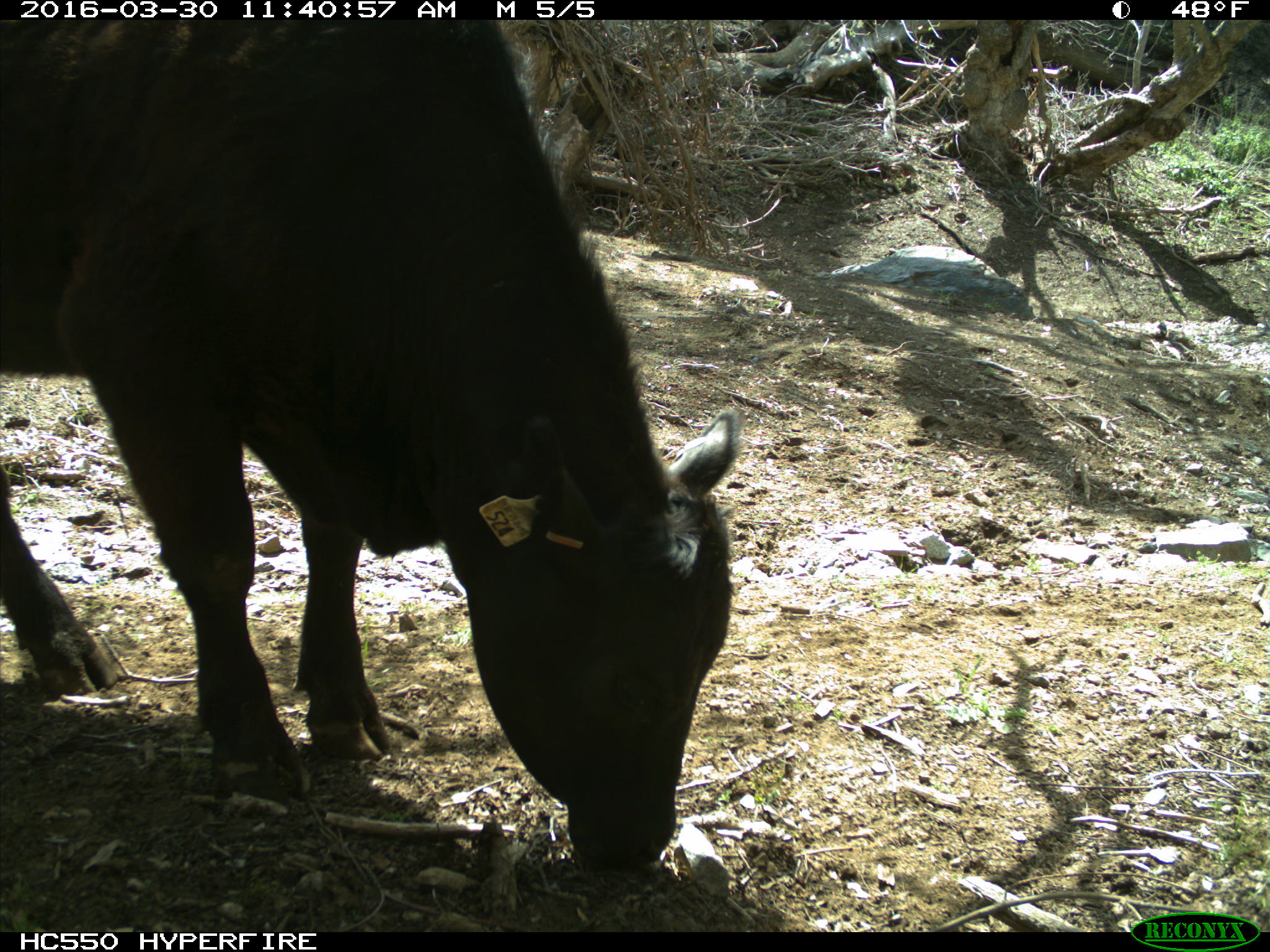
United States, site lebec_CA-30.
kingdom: Animalia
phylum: Chordata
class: Mammalia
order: Artiodactyla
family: Bovidae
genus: Bos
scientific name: Bos taurus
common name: domestic cow